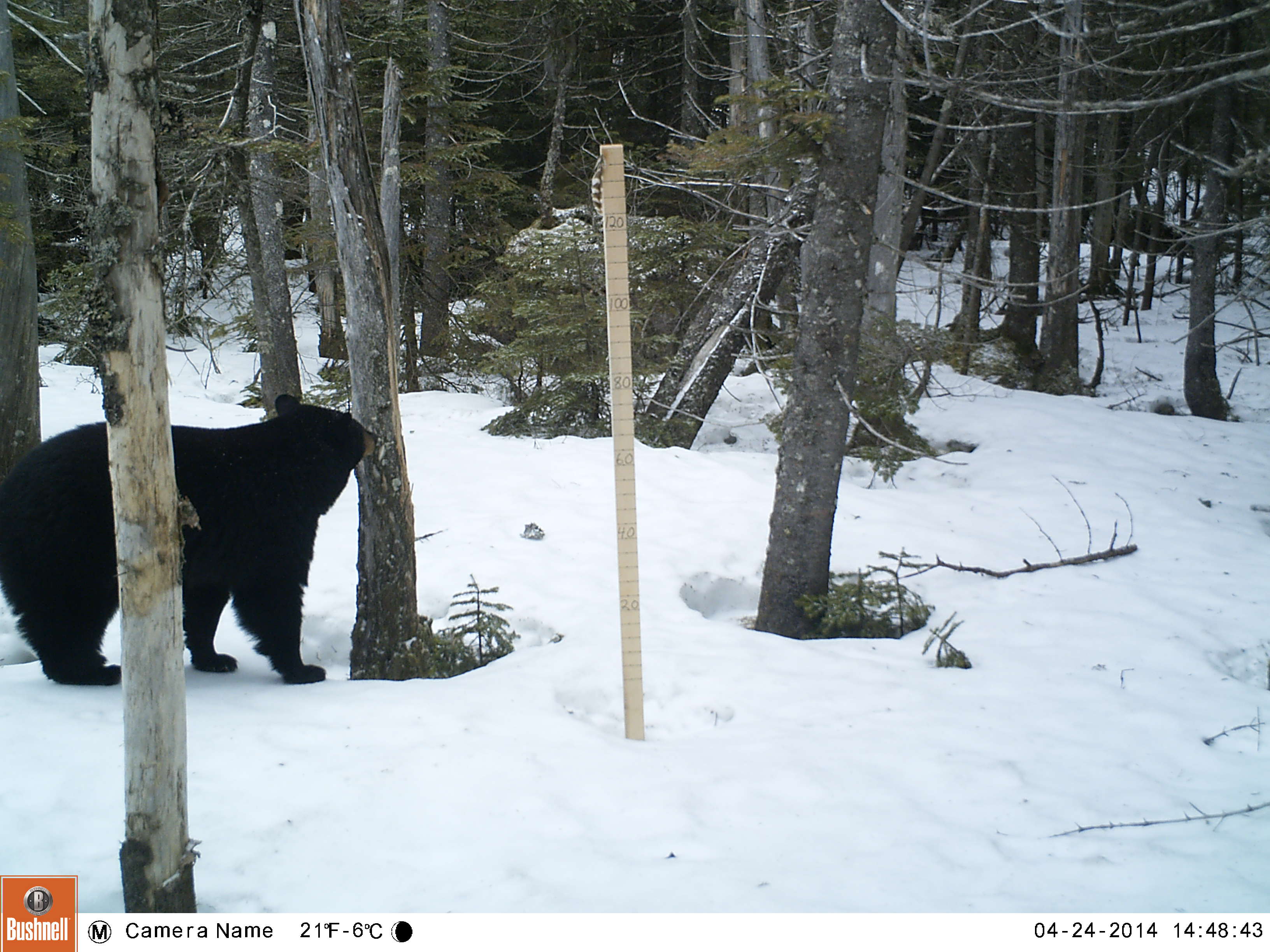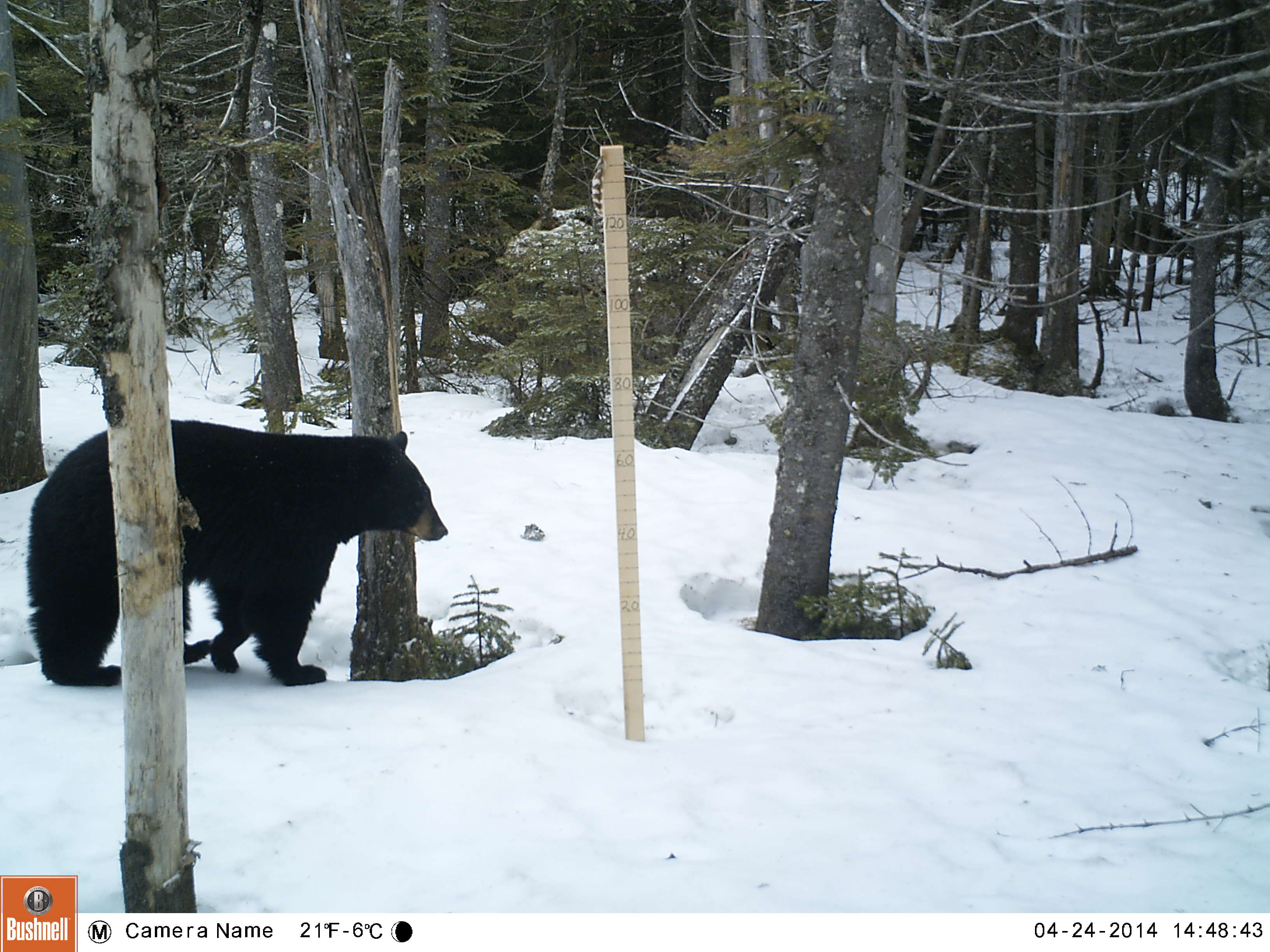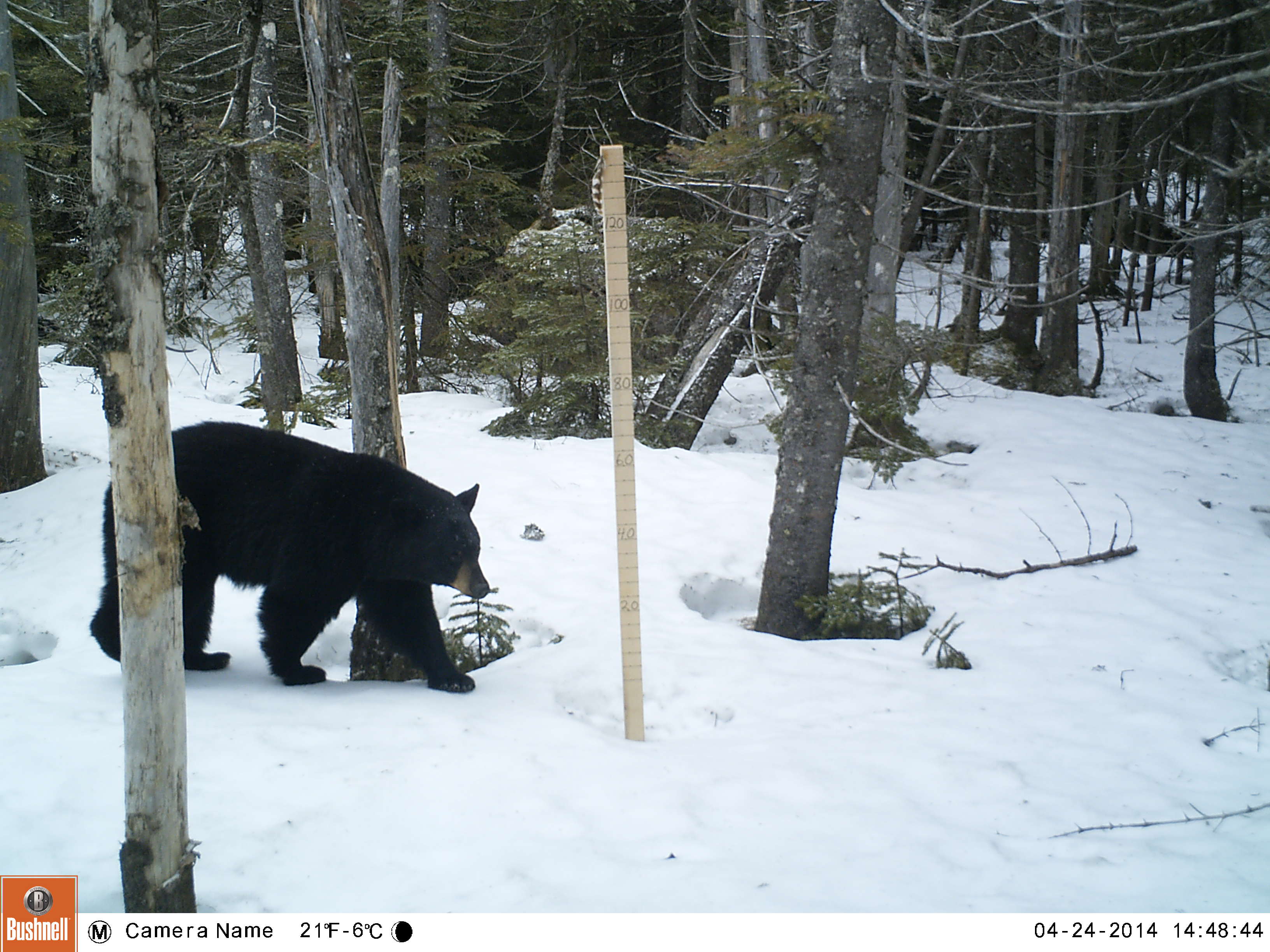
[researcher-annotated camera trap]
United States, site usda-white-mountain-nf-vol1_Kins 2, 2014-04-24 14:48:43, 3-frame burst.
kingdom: Animalia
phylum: Chordata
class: Mammalia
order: Carnivora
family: Ursidae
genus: Ursus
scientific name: Ursus americanus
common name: black bear